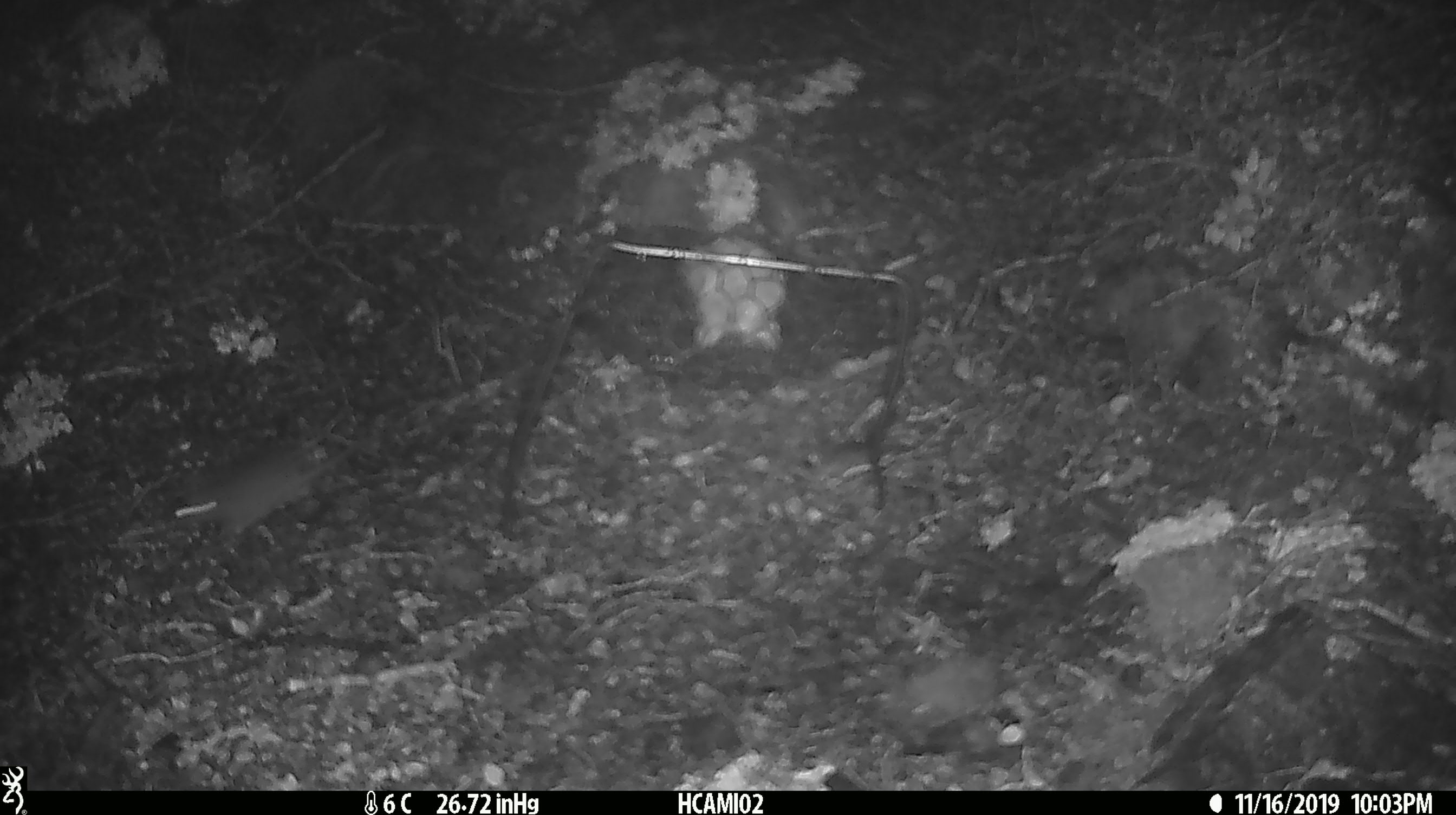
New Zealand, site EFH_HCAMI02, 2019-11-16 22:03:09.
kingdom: Animalia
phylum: Chordata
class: Mammalia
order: Rodentia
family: Muridae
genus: Mus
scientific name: Mus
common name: mouse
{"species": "mouse (Mus)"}